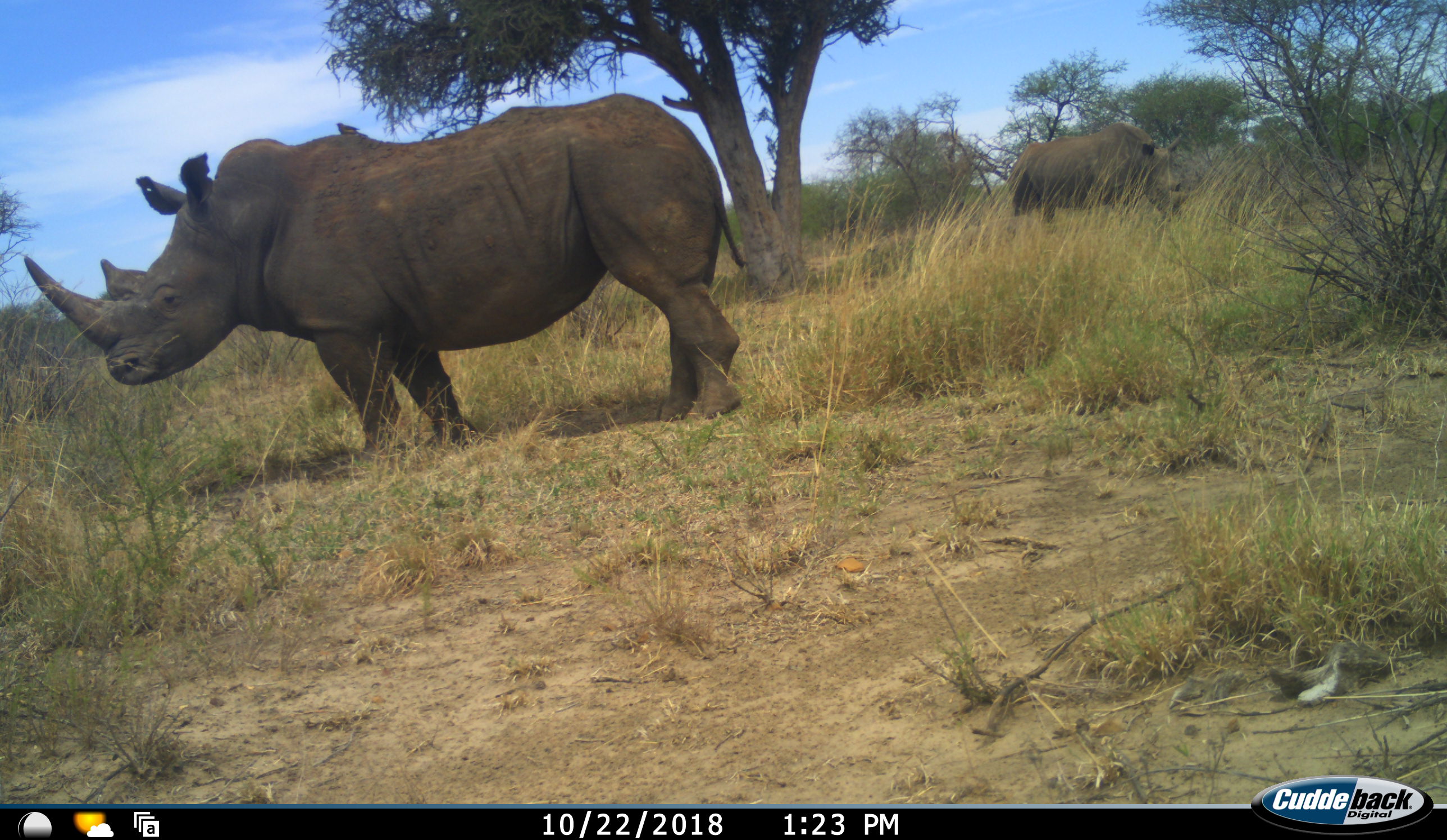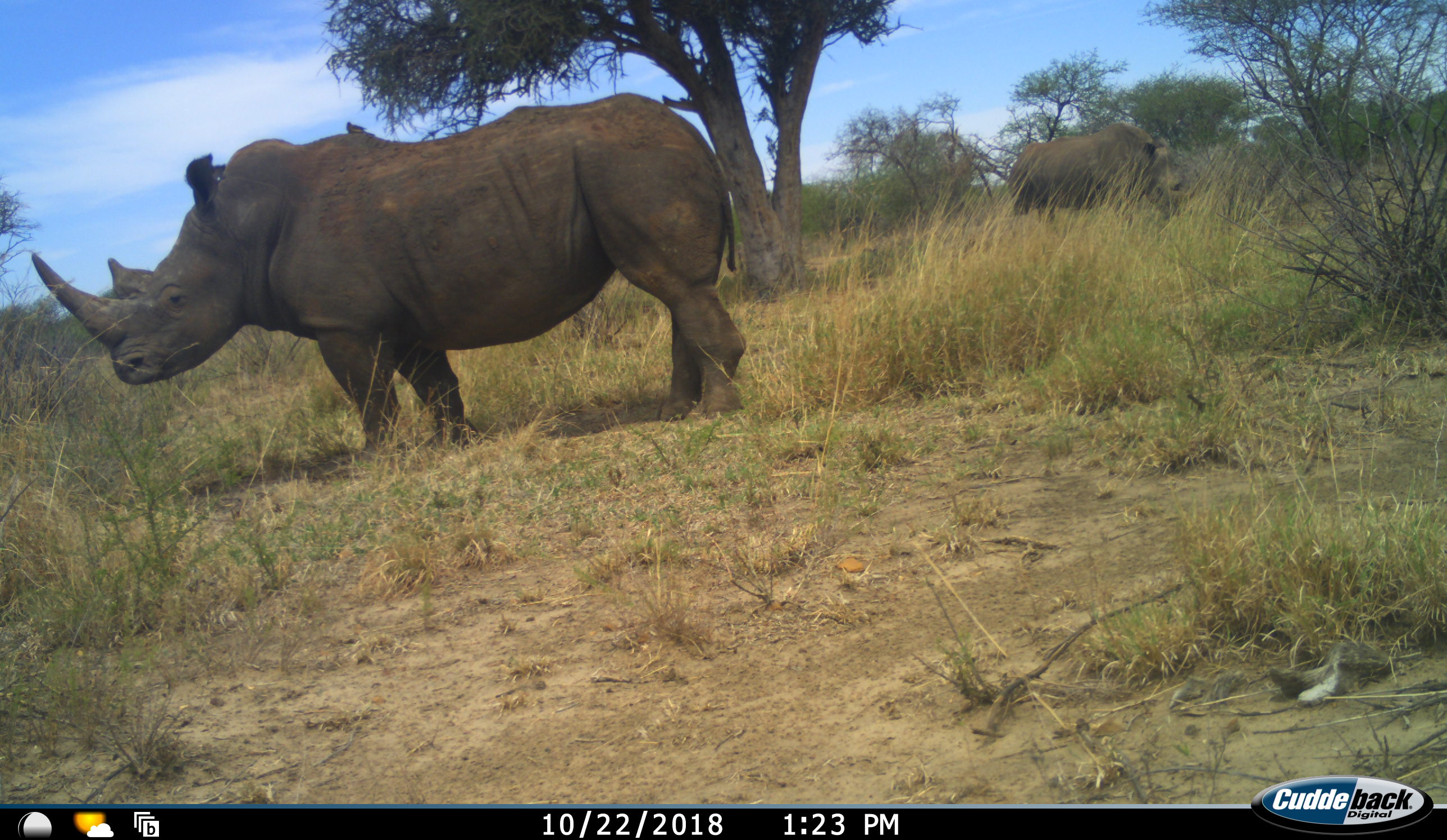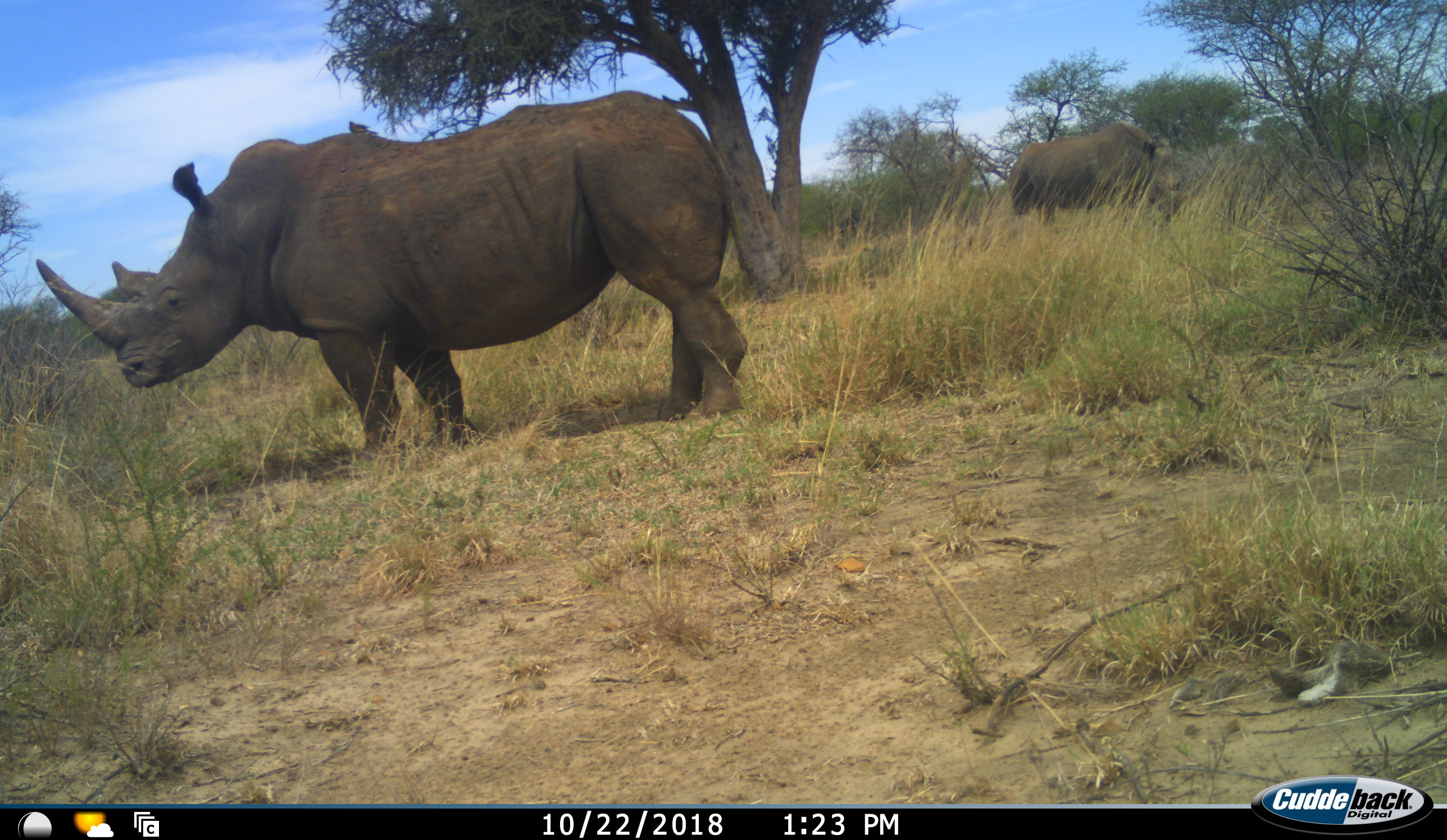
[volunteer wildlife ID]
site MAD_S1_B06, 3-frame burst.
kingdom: Animalia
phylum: Chordata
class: Mammalia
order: Perissodactyla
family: Rhinocerotidae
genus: Ceratotherium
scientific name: Ceratotherium simum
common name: white rhinoceros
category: rhinoceroswhite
Rhinoceroswhite (white rhinoceros) (Ceratotherium simum), count 2. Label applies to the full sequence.